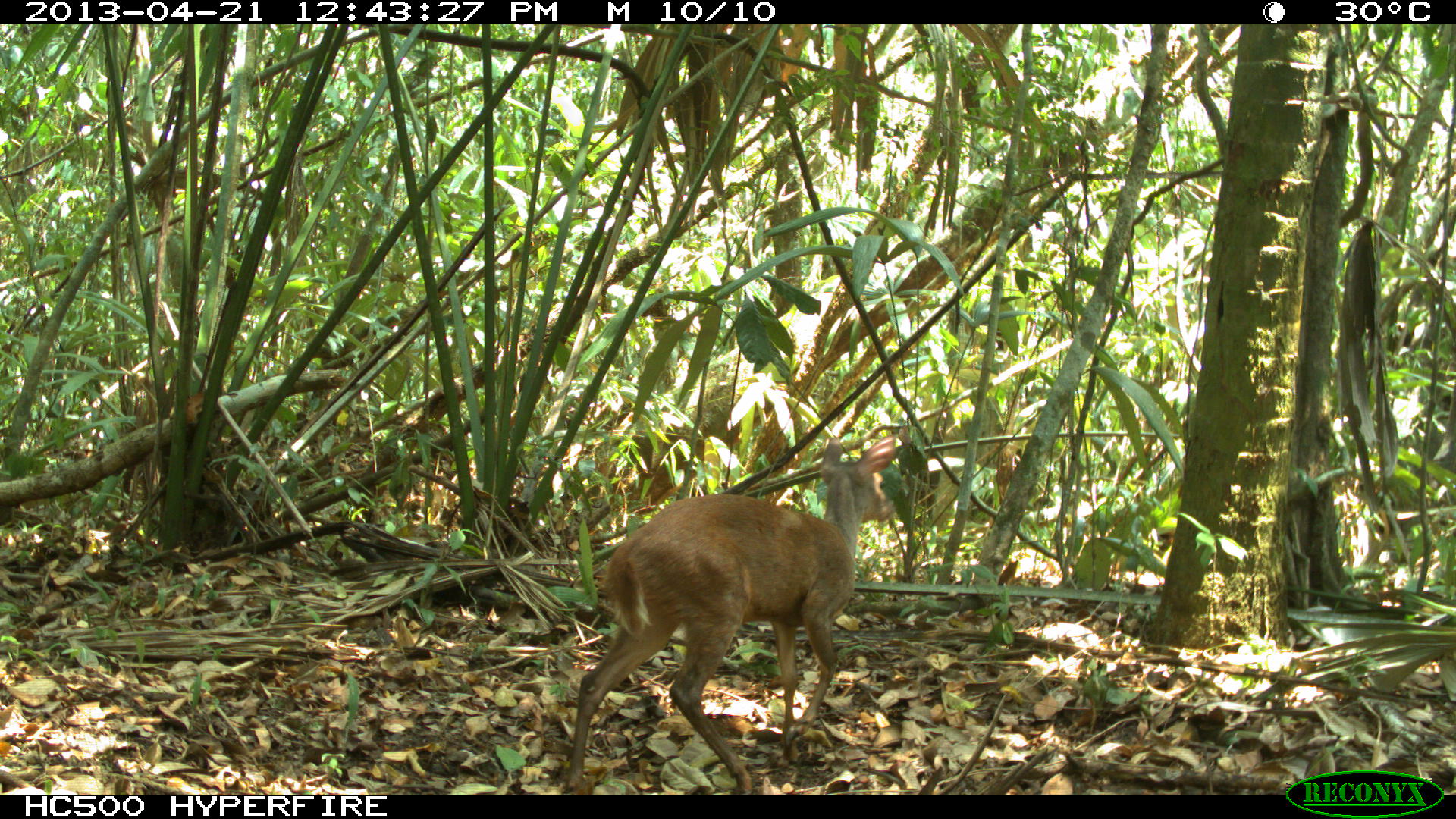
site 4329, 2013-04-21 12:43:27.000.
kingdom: Animalia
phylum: Chordata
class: Mammalia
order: Artiodactyla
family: Cervidae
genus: Mazama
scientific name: Mazama temama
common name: central american red brocket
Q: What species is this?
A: Mazama temama (central american red brocket).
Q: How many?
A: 1.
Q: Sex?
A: Female.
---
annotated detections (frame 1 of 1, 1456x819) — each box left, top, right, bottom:
mazama temama: 562, 434, 895, 795